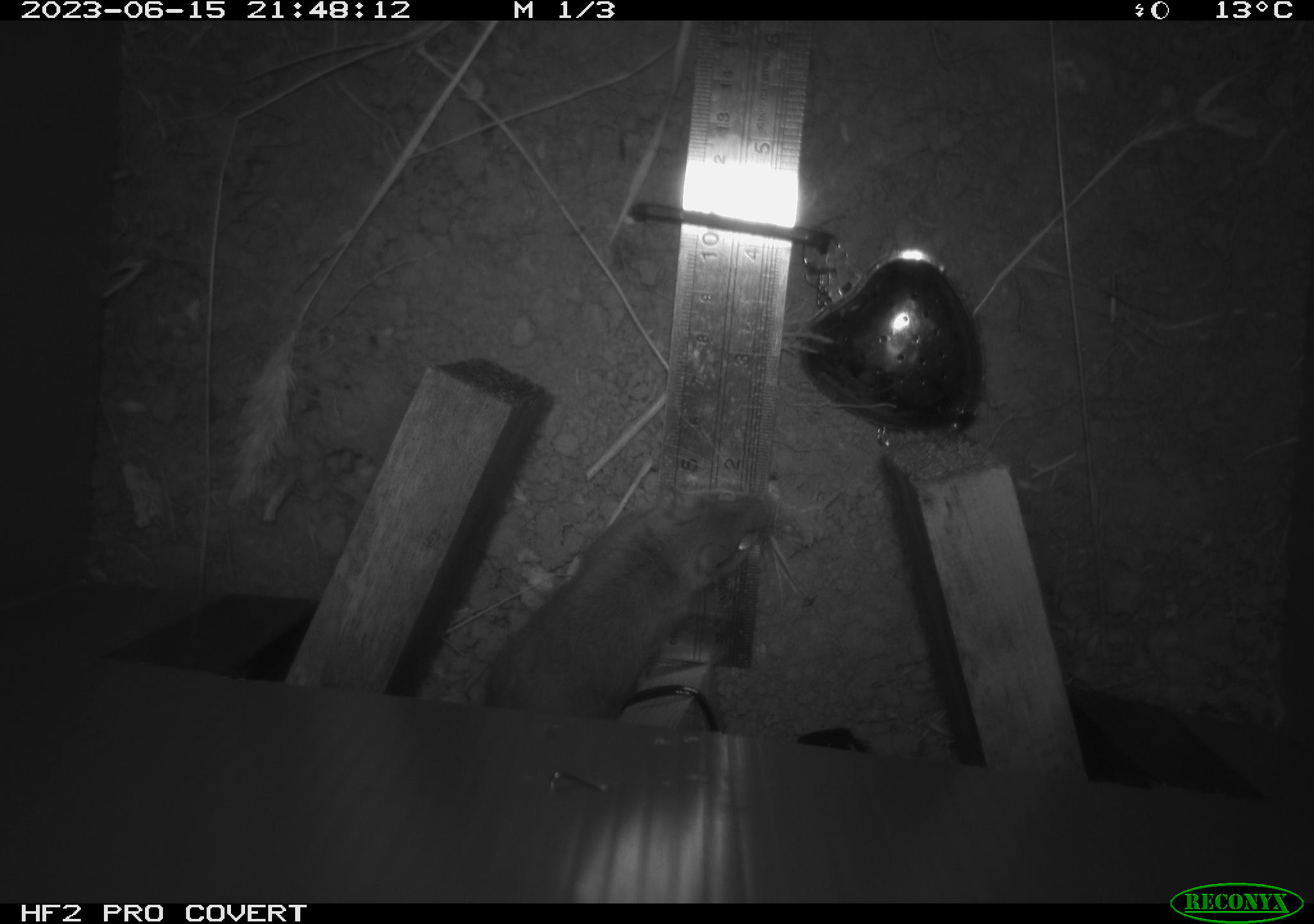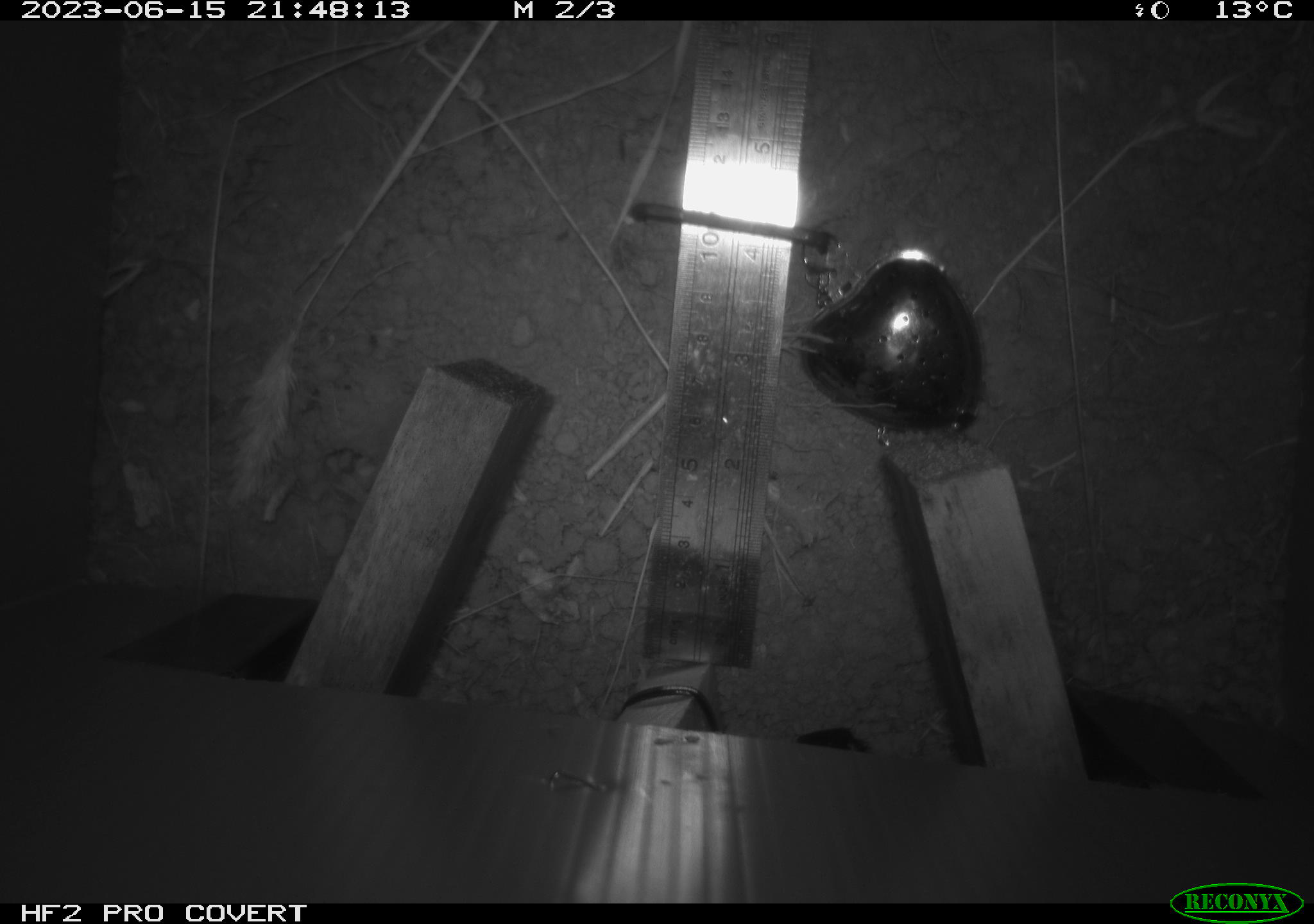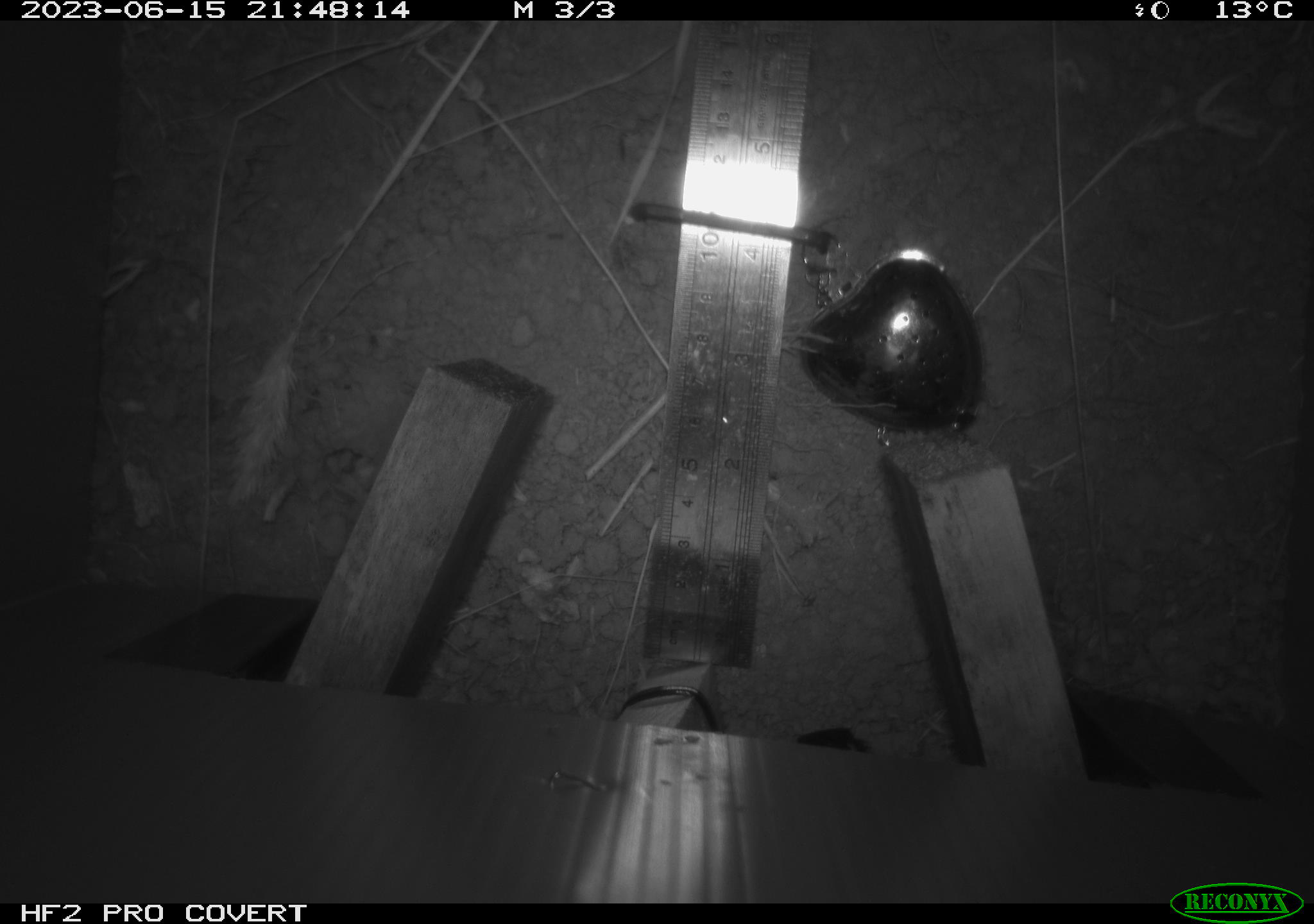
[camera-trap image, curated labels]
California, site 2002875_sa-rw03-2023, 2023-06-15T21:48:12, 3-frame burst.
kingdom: Animalia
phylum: Chordata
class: Mammalia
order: Rodentia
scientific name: Rodentia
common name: mouse species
Mouse species (Rodentia).